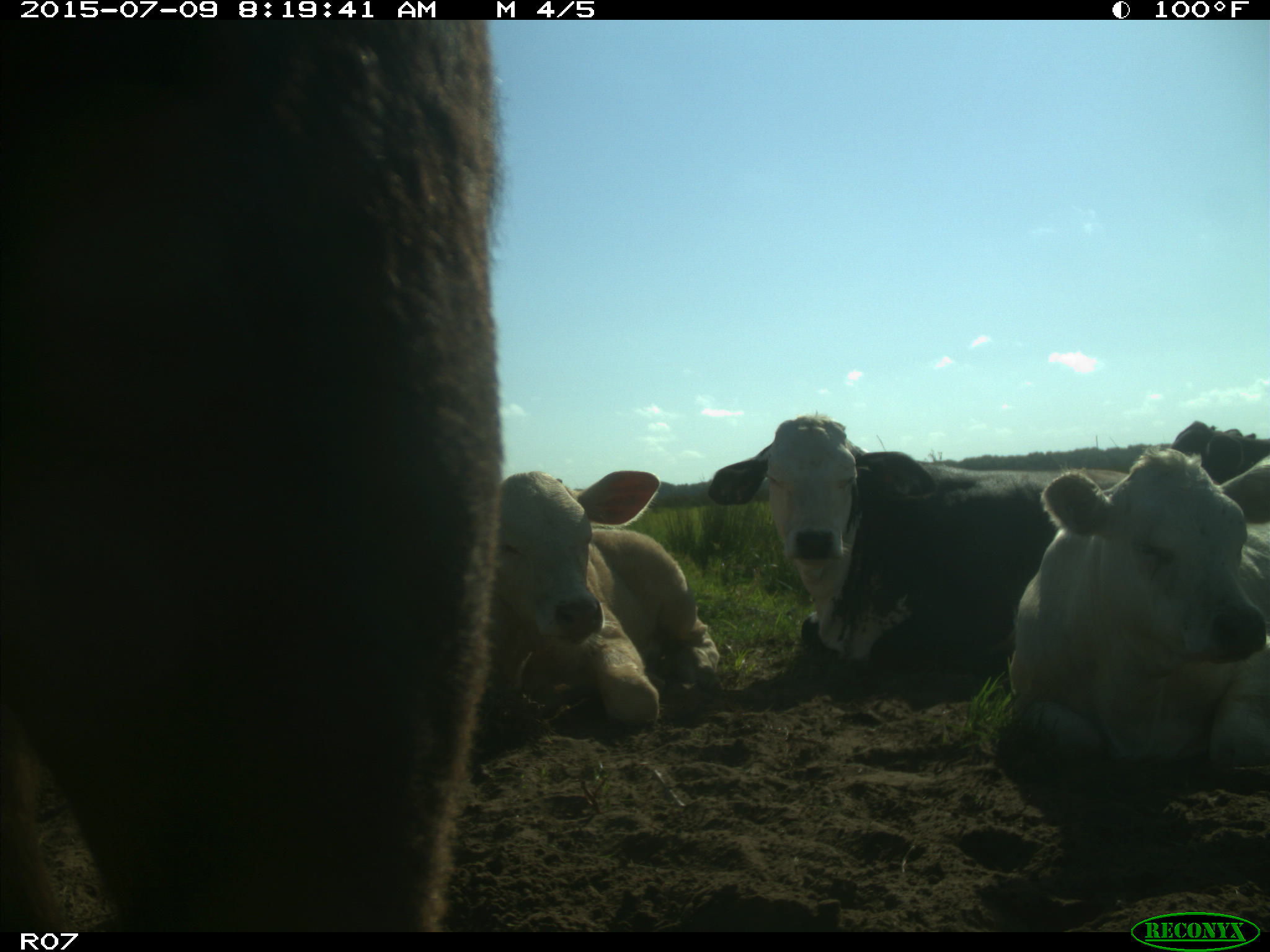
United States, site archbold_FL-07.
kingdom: Animalia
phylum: Chordata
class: Mammalia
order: Artiodactyla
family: Bovidae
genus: Bos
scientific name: Bos taurus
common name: domestic cow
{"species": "Bos taurus (domestic cow)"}